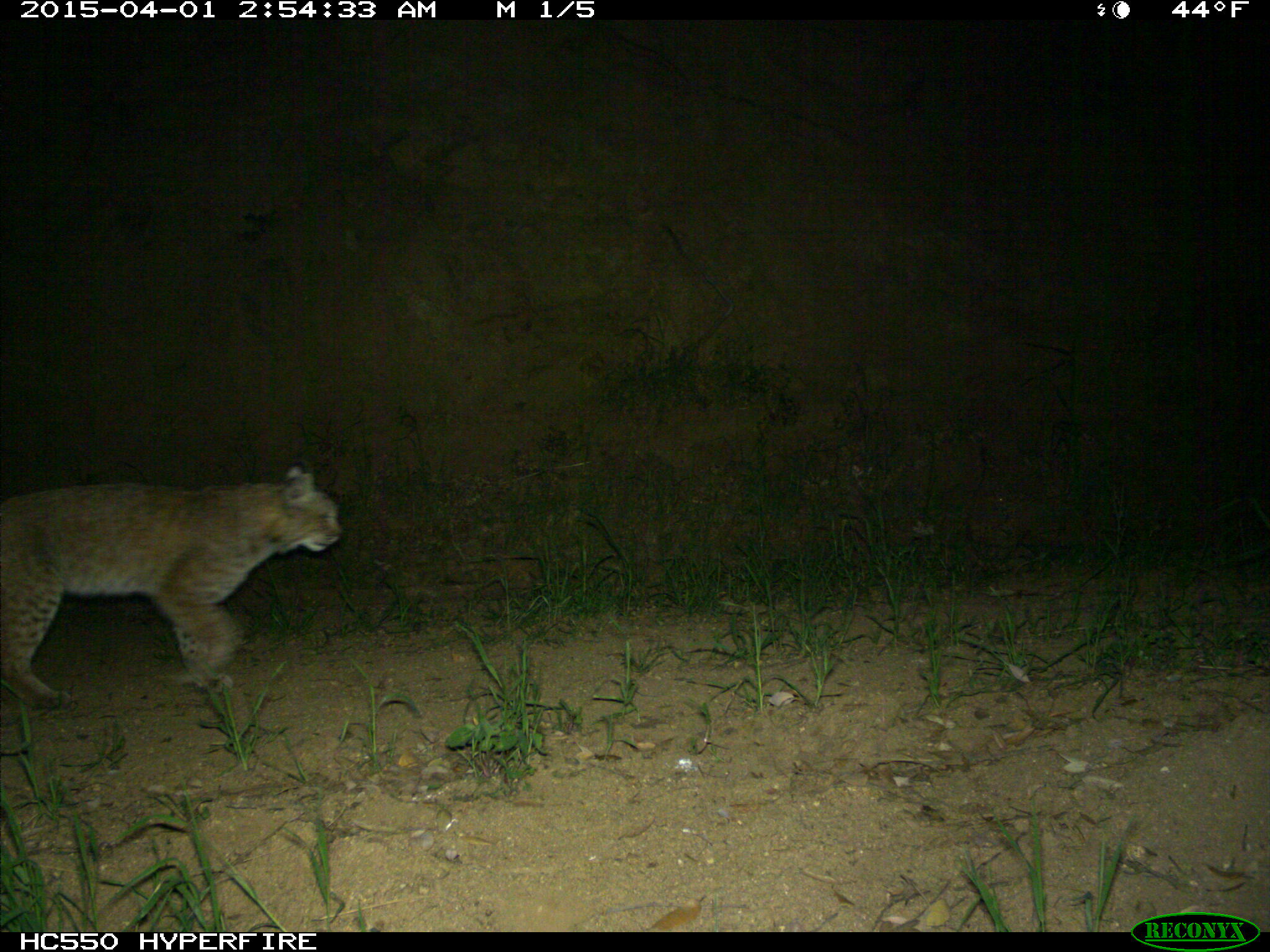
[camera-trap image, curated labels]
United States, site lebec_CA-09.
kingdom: Animalia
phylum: Chordata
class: Mammalia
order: Carnivora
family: Felidae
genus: Lynx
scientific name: Lynx rufus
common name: bobcat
Lynx rufus (bobcat).